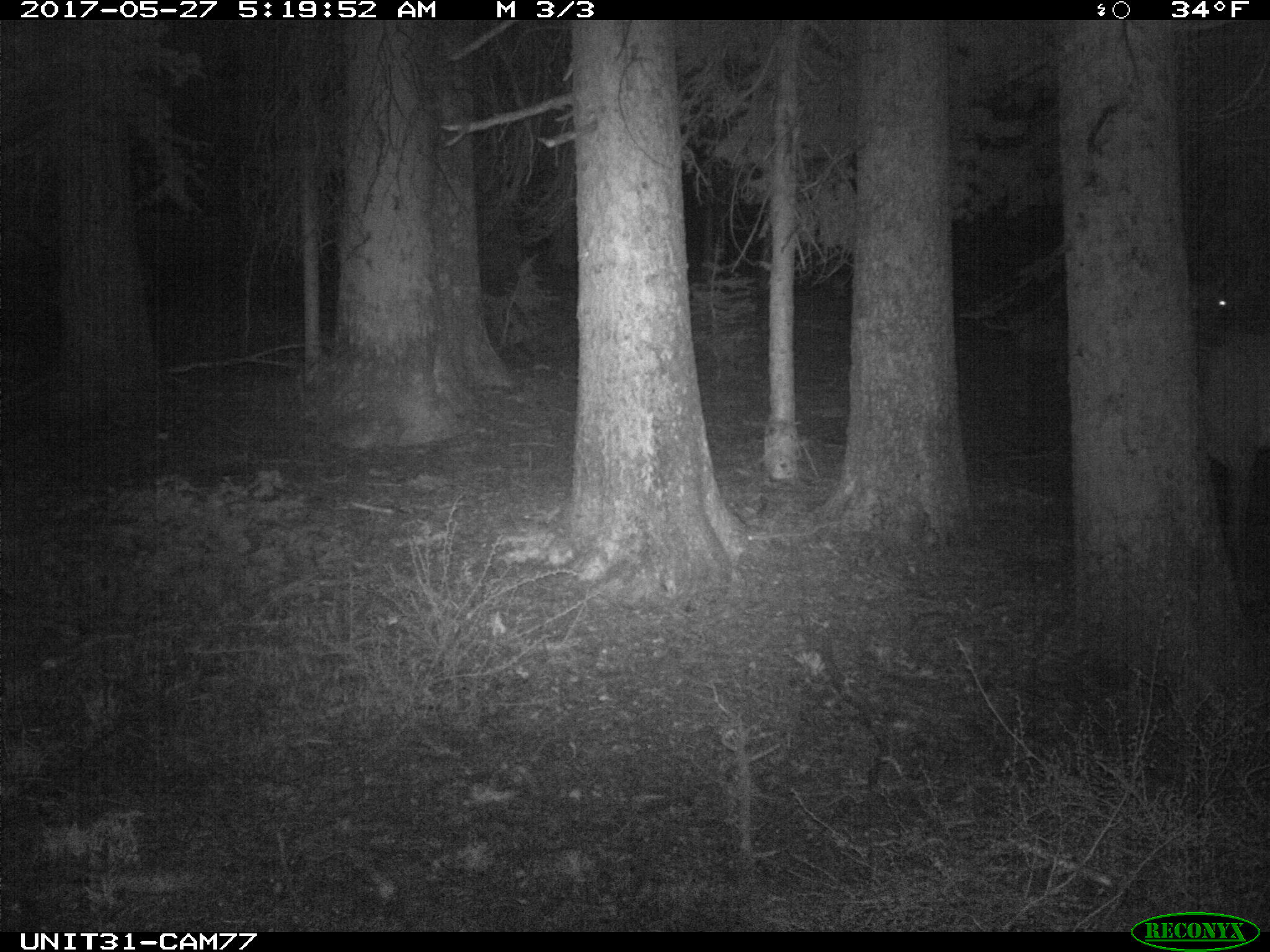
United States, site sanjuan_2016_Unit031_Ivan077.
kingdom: Animalia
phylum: Chordata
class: Mammalia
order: Artiodactyla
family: Cervidae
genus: Cervus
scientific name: Cervus elaphus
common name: red deer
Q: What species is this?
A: Cervus elaphus (red deer).